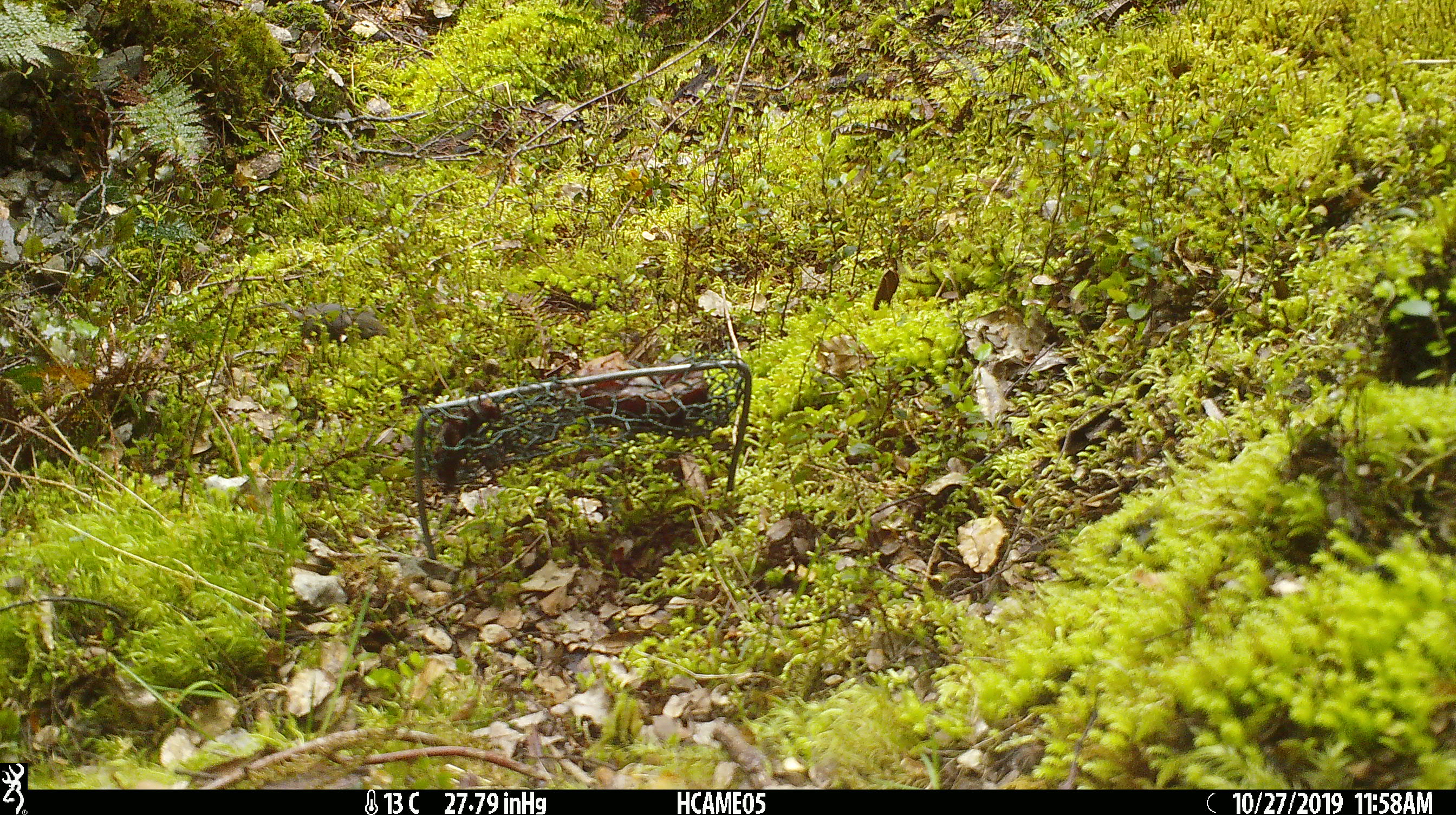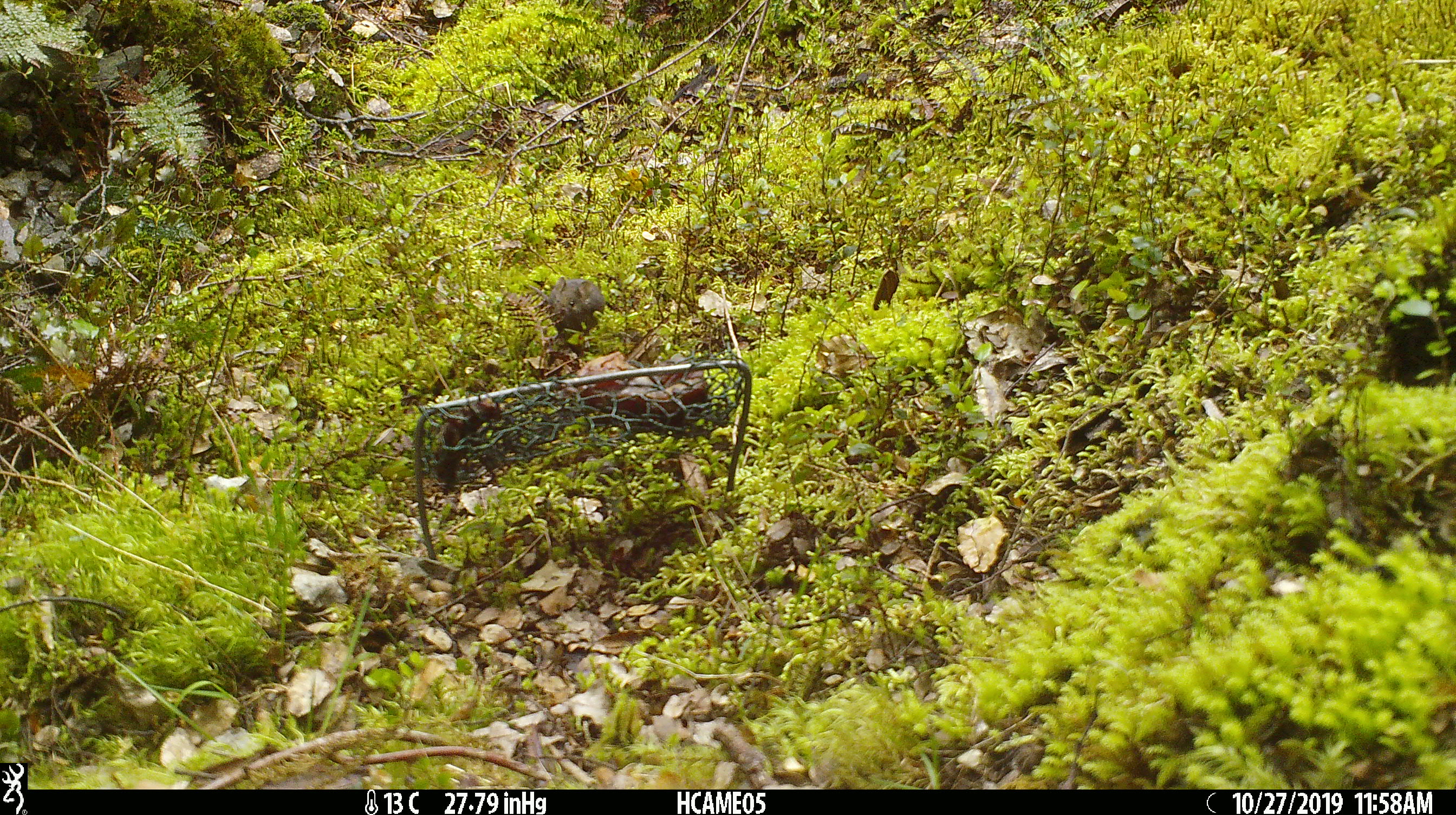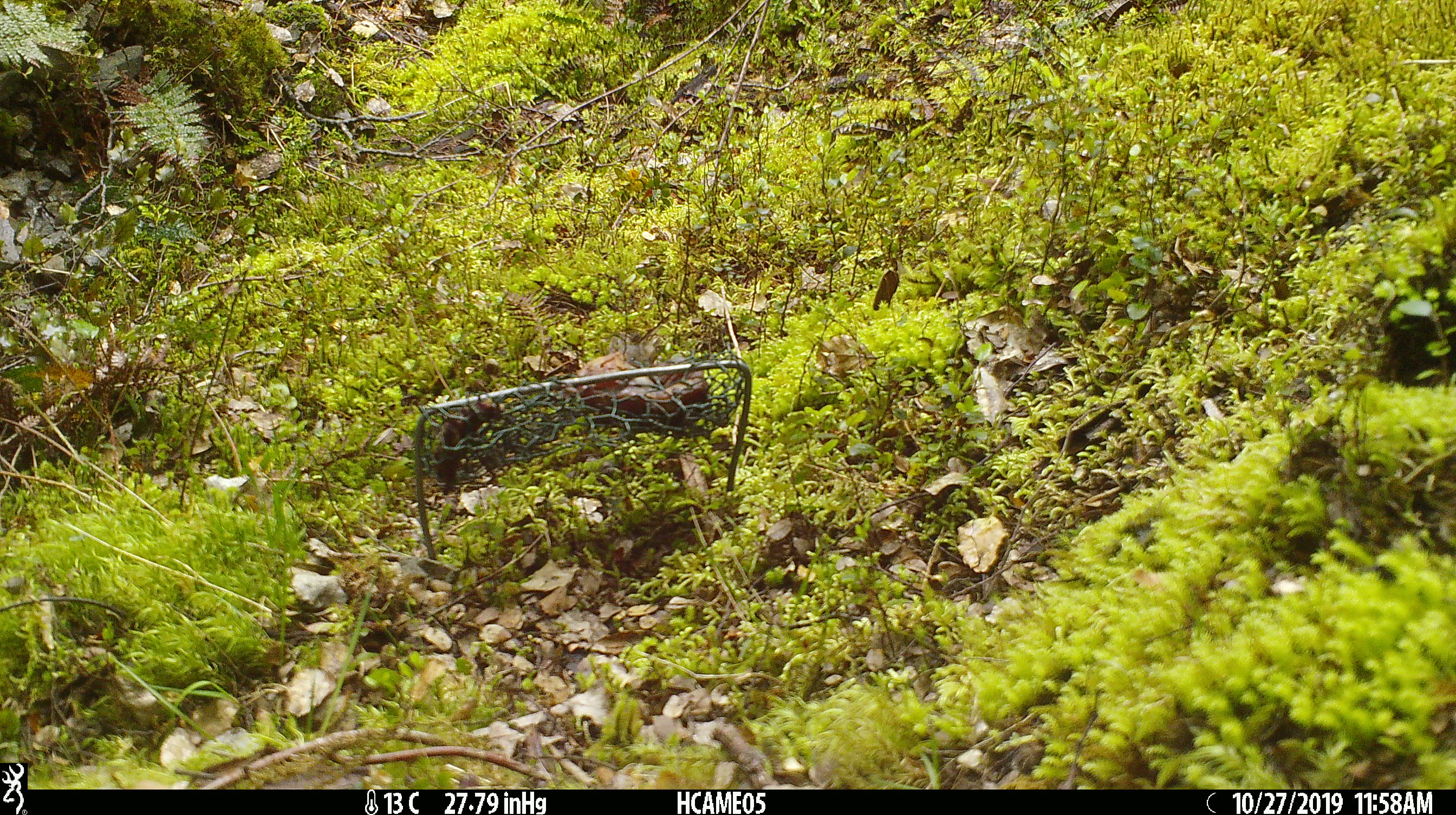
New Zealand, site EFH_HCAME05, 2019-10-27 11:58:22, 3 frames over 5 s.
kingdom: Animalia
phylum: Chordata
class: Mammalia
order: Rodentia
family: Muridae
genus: Mus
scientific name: Mus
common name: mouse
Mouse (Mus).